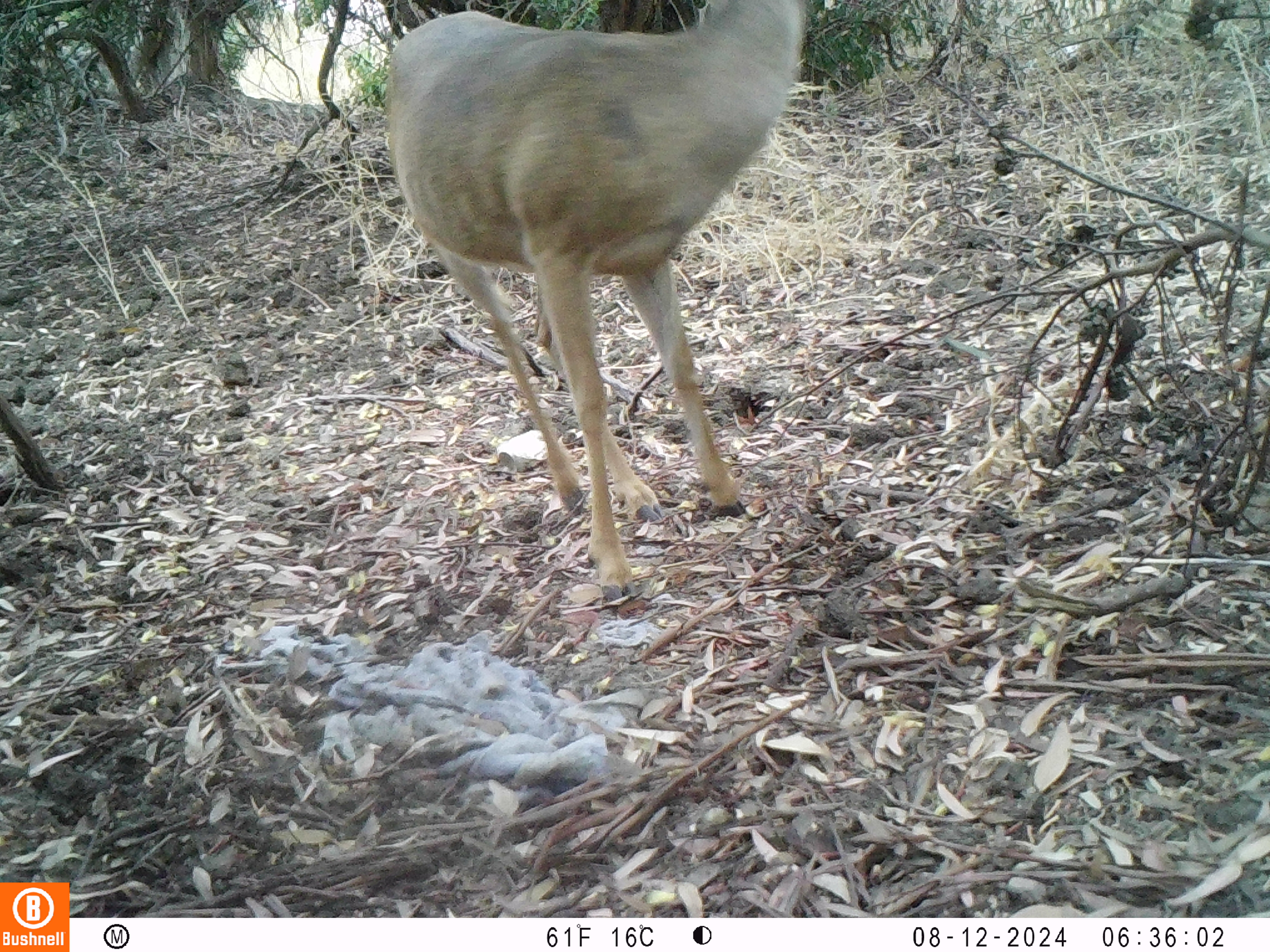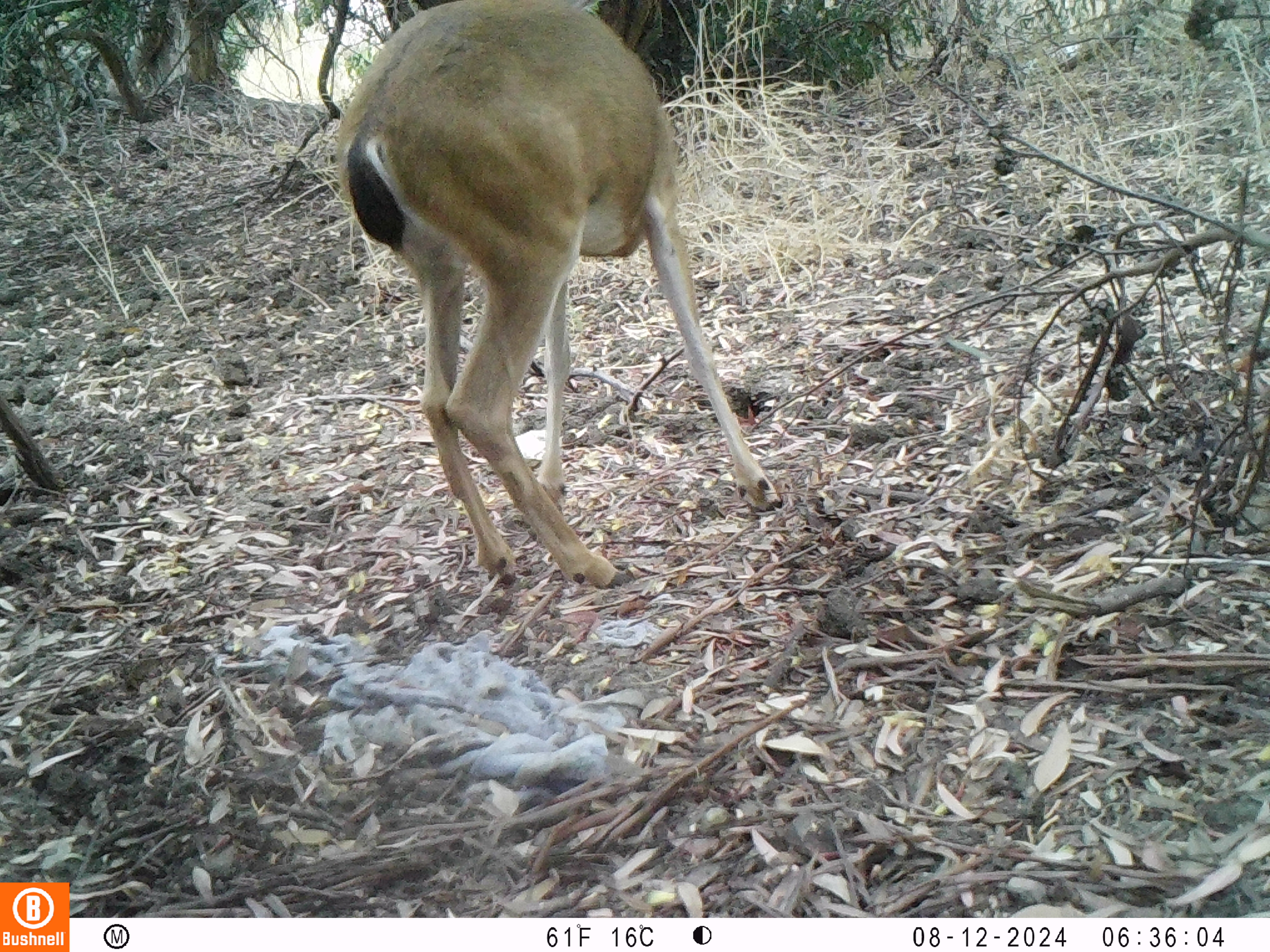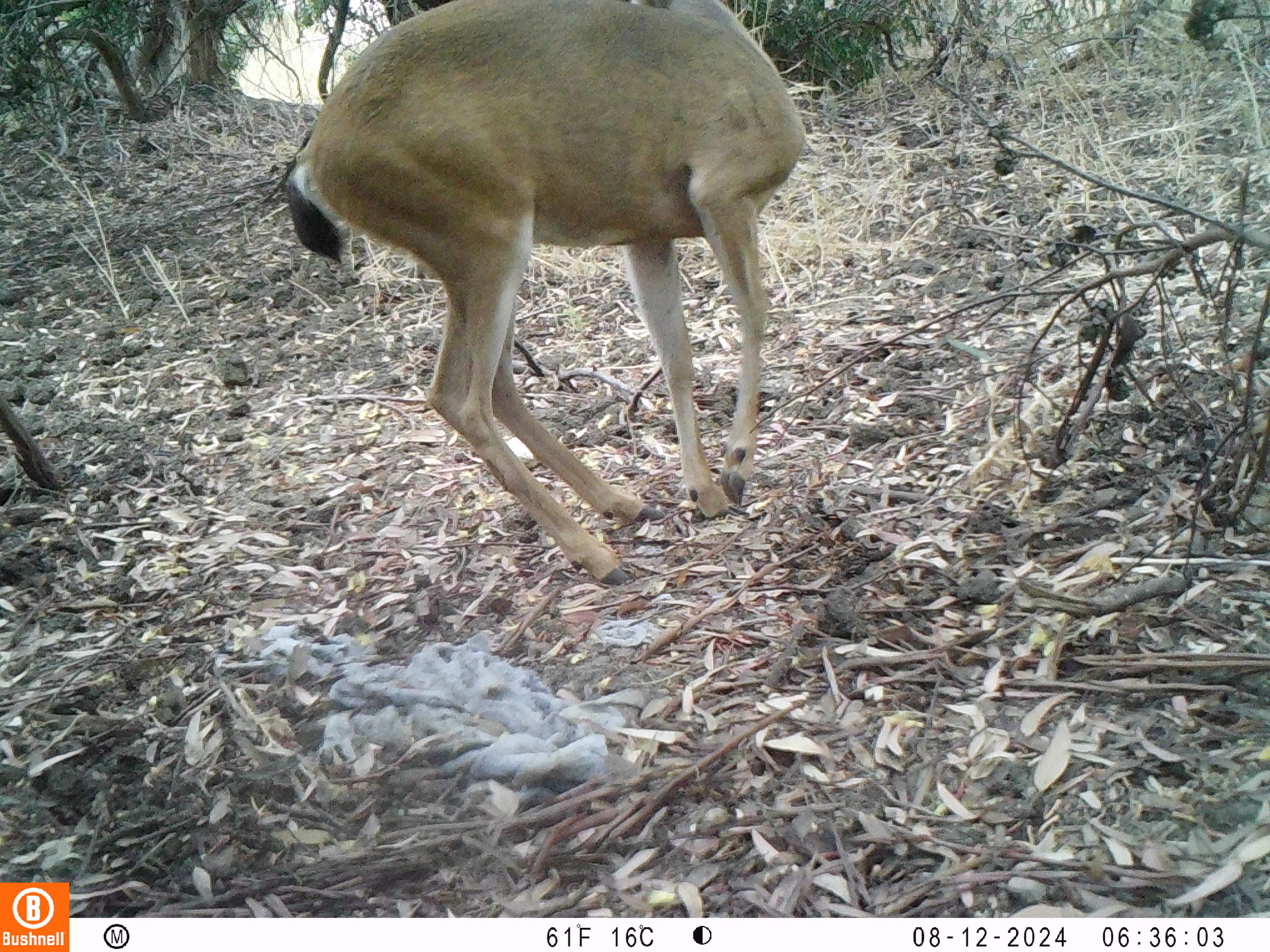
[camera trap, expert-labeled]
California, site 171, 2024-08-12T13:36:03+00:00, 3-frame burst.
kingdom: Animalia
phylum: Chordata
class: Mammalia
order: Artiodactyla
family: Cervidae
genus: Odocoileus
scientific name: Odocoileus hemionus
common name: mule deer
Mule deer (Odocoileus hemionus).